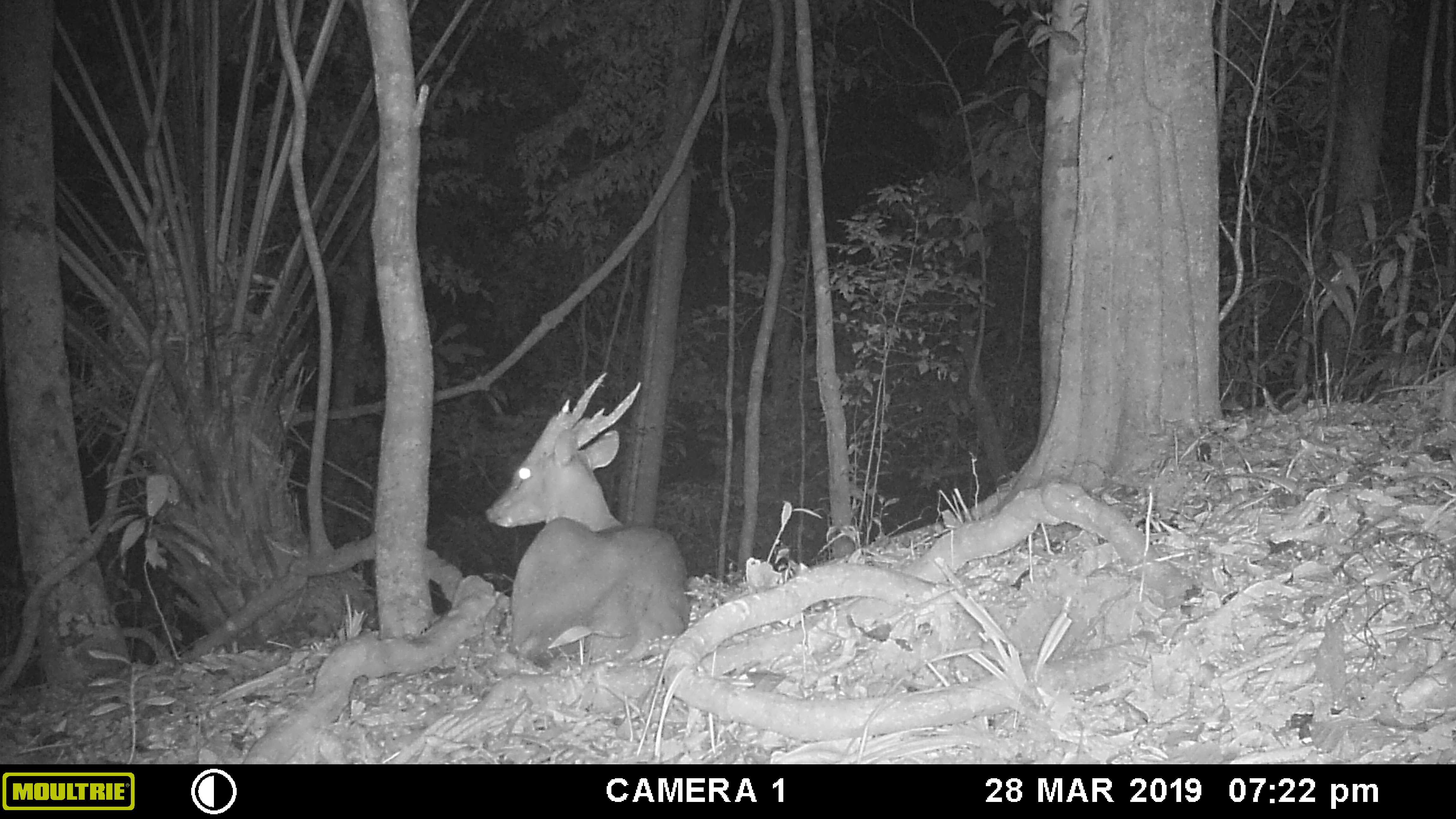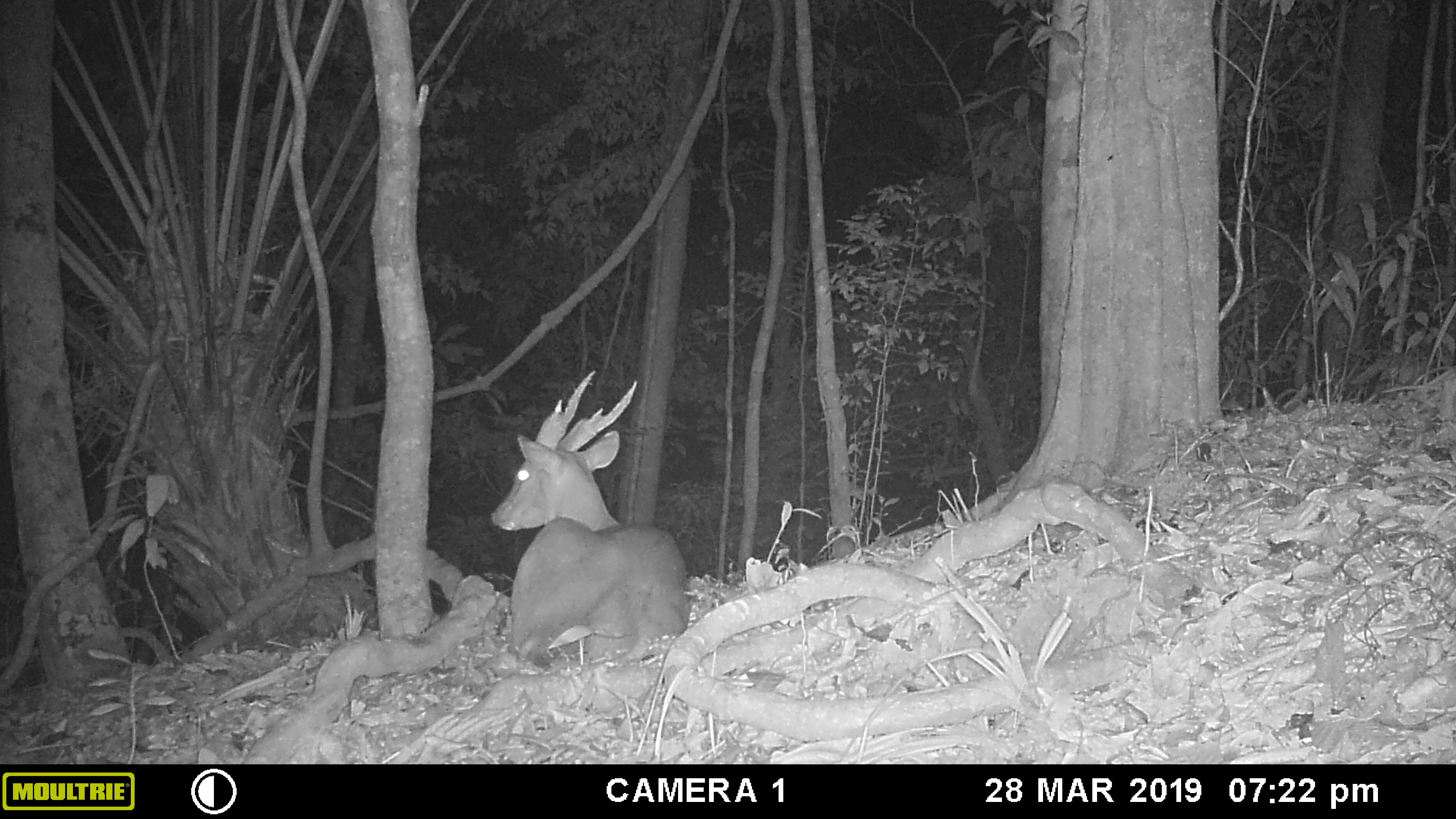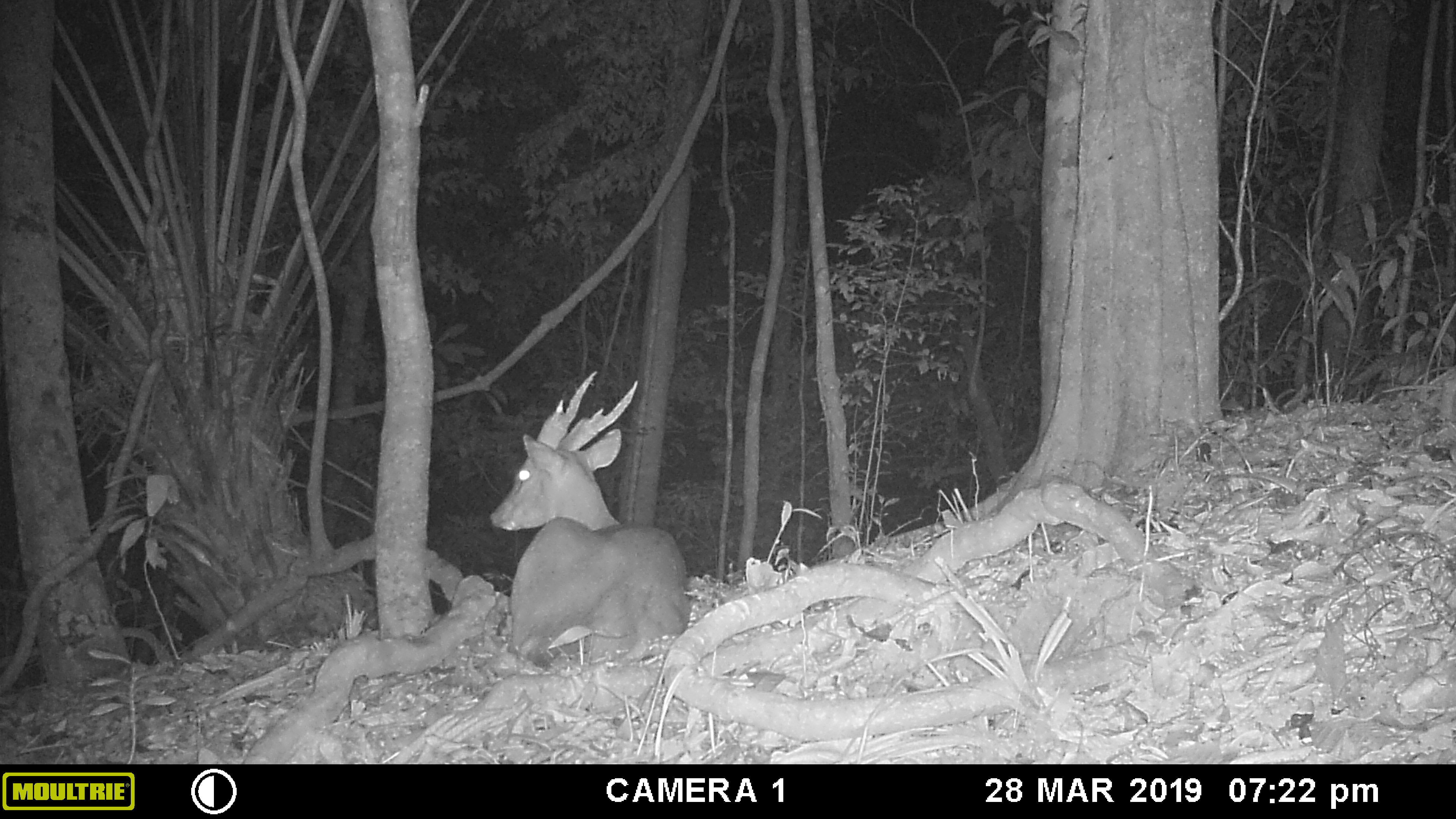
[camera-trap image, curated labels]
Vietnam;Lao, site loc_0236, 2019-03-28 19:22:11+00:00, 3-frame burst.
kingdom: Animalia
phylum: Chordata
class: Mammalia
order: Artiodactyla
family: Cervidae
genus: Muntiacus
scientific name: Muntiacus vuquangensis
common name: large-antlered muntjac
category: large antlered muntjac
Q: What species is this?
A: Large antlered muntjac (large-antlered muntjac) (Muntiacus vuquangensis).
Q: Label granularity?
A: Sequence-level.